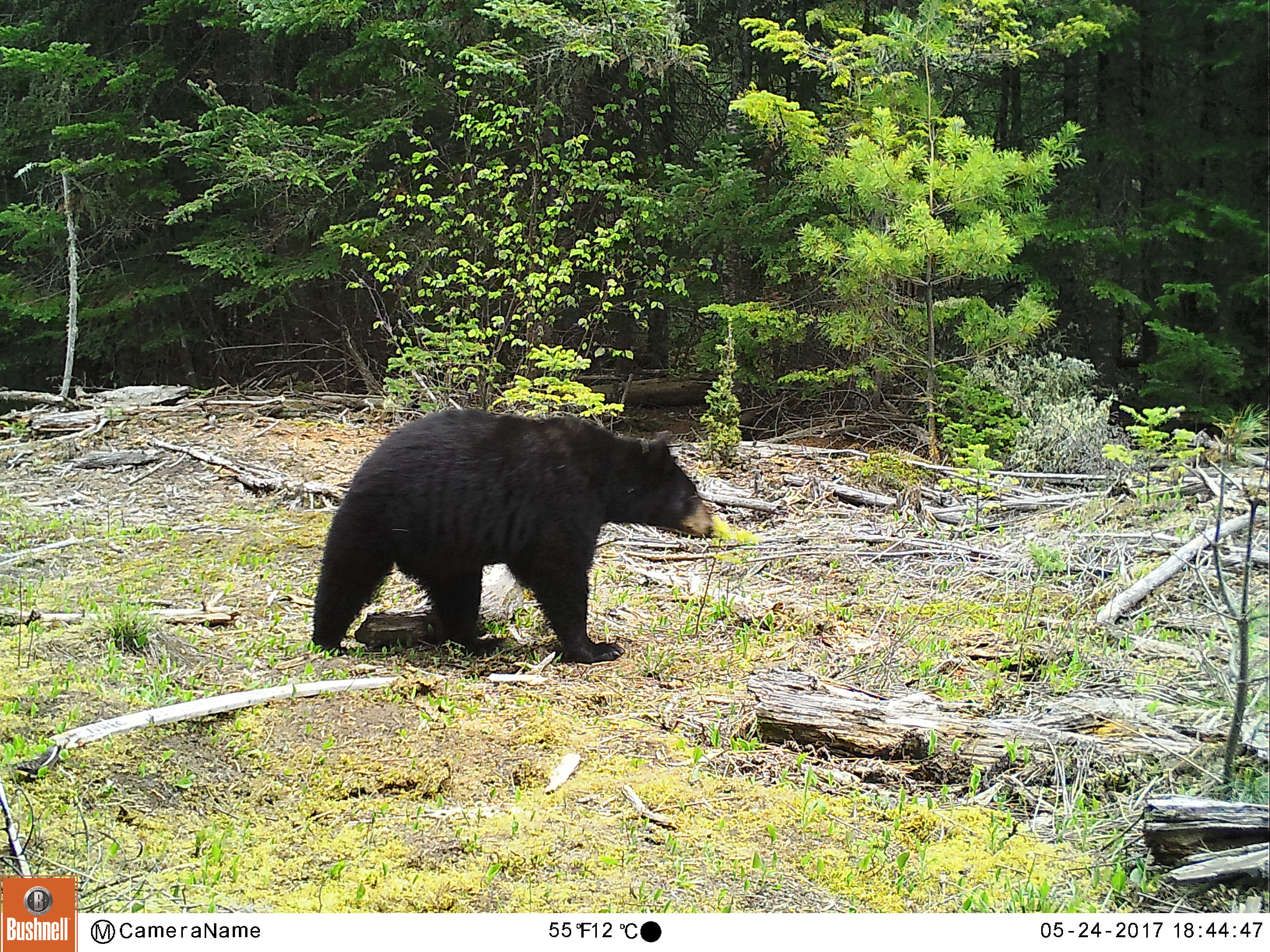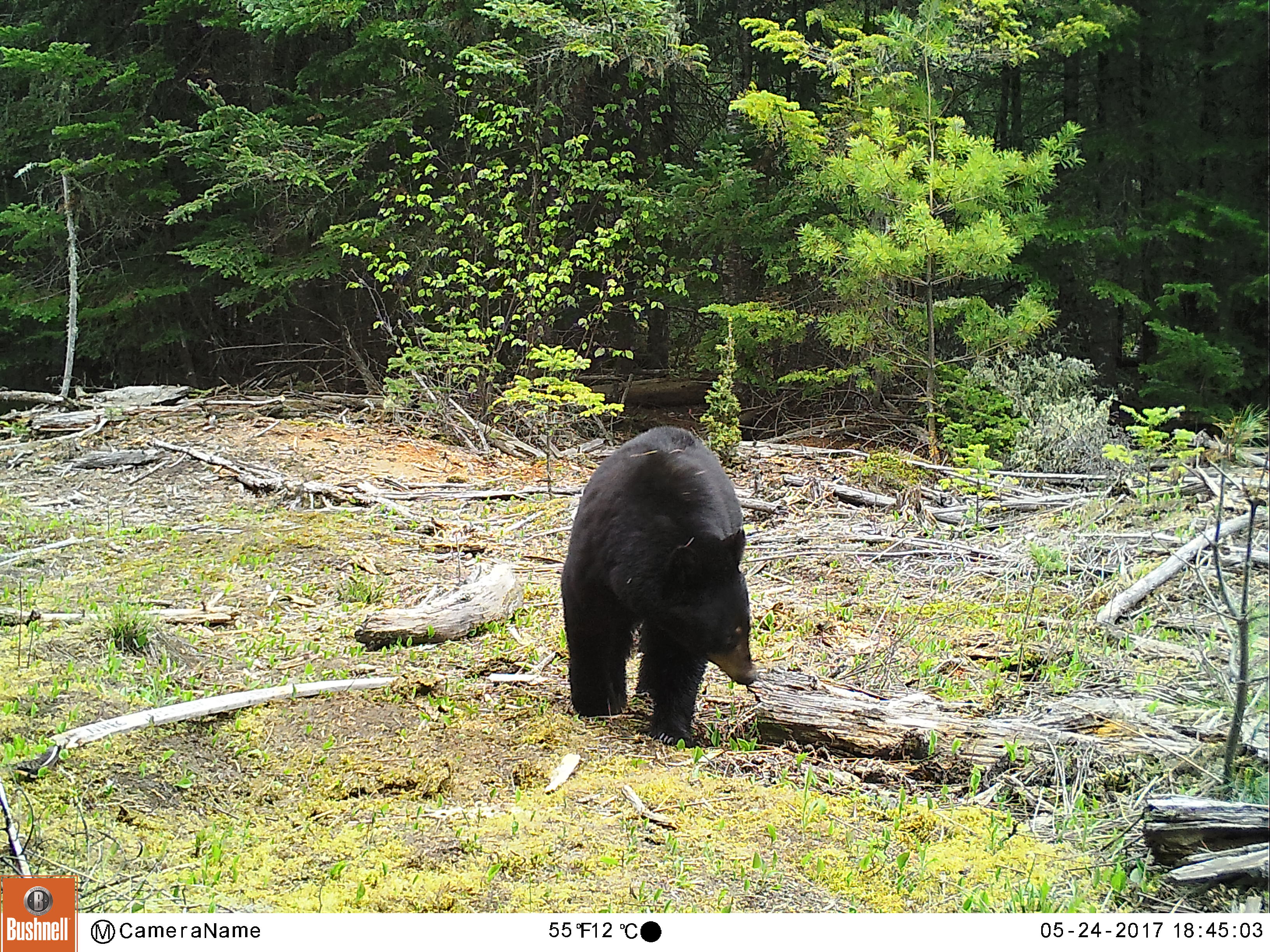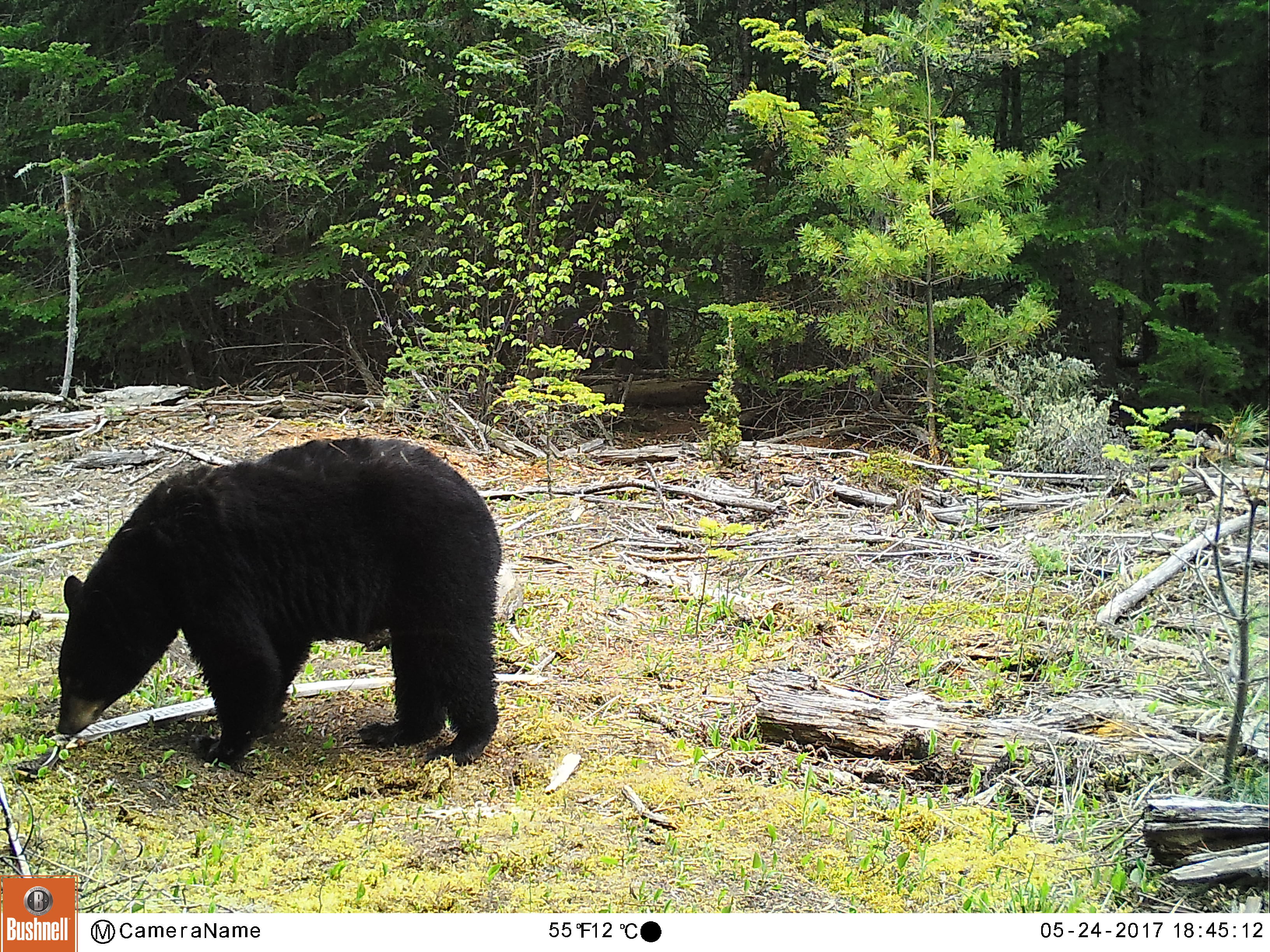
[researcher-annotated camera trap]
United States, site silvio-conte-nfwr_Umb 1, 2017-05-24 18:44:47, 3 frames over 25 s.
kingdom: Animalia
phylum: Chordata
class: Mammalia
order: Carnivora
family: Ursidae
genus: Ursus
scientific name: Ursus americanus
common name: black bear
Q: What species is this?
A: Black bear (Ursus americanus).